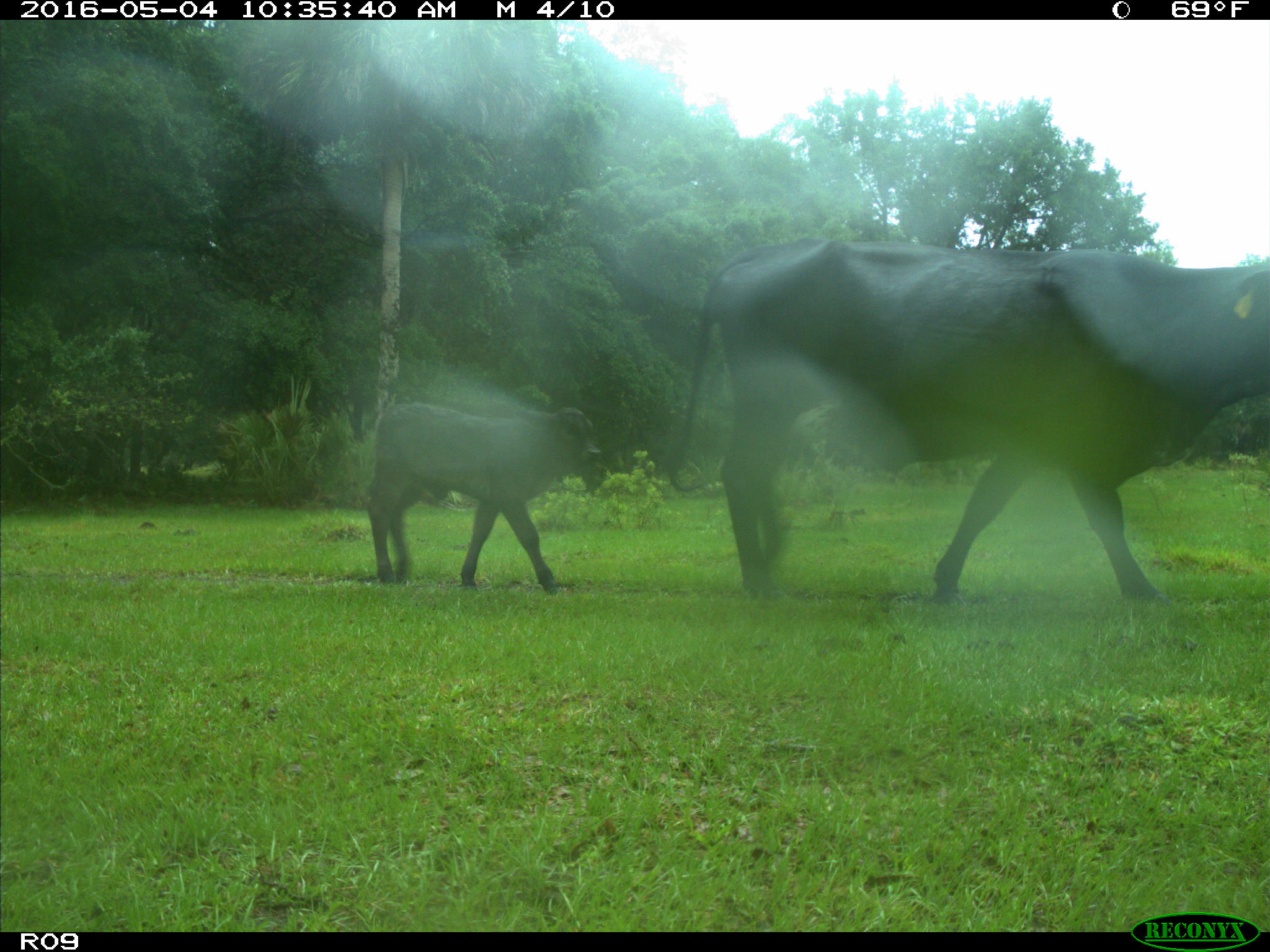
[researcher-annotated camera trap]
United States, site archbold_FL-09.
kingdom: Animalia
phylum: Chordata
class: Mammalia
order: Artiodactyla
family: Bovidae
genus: Bos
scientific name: Bos taurus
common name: domestic cow